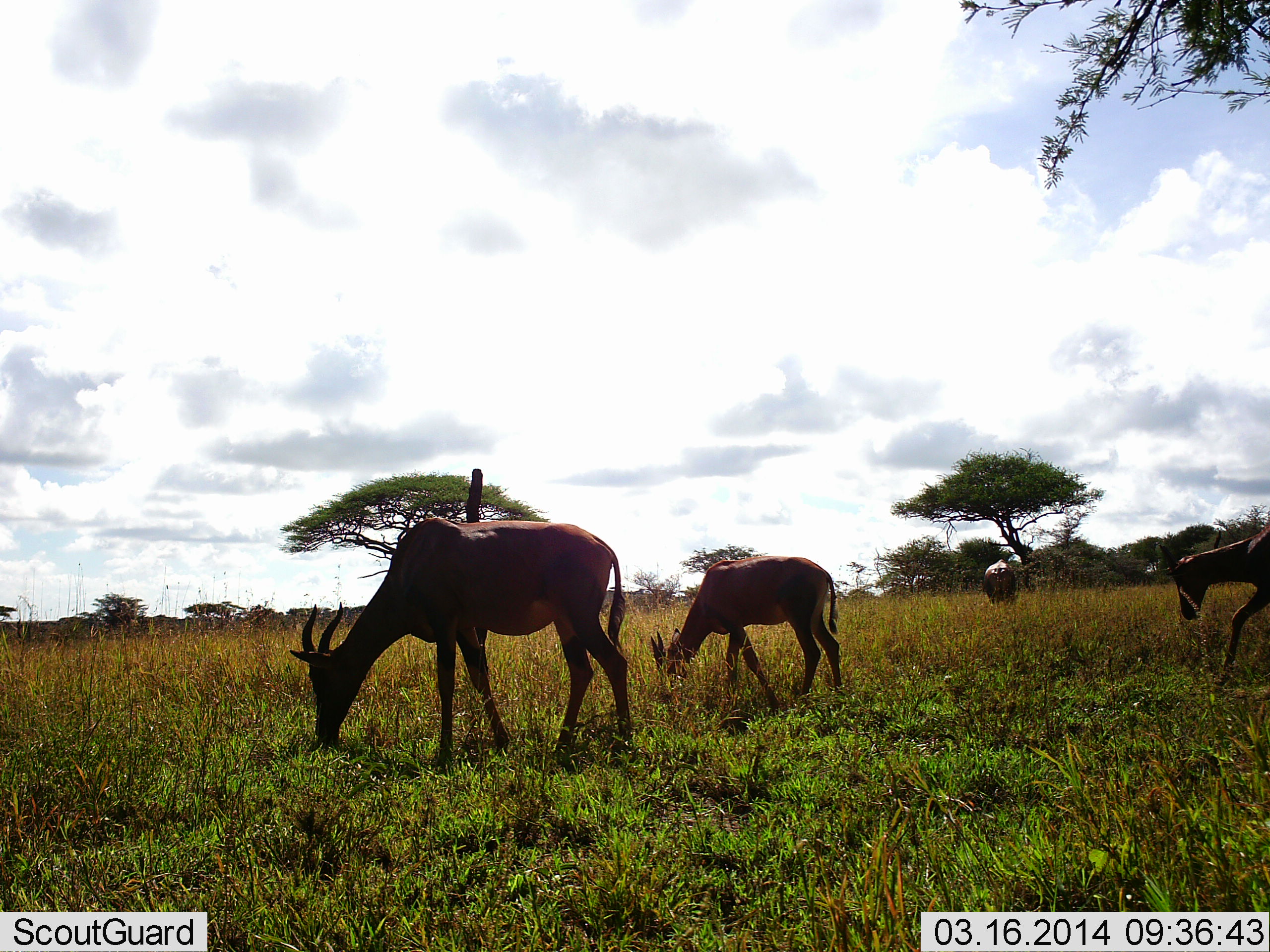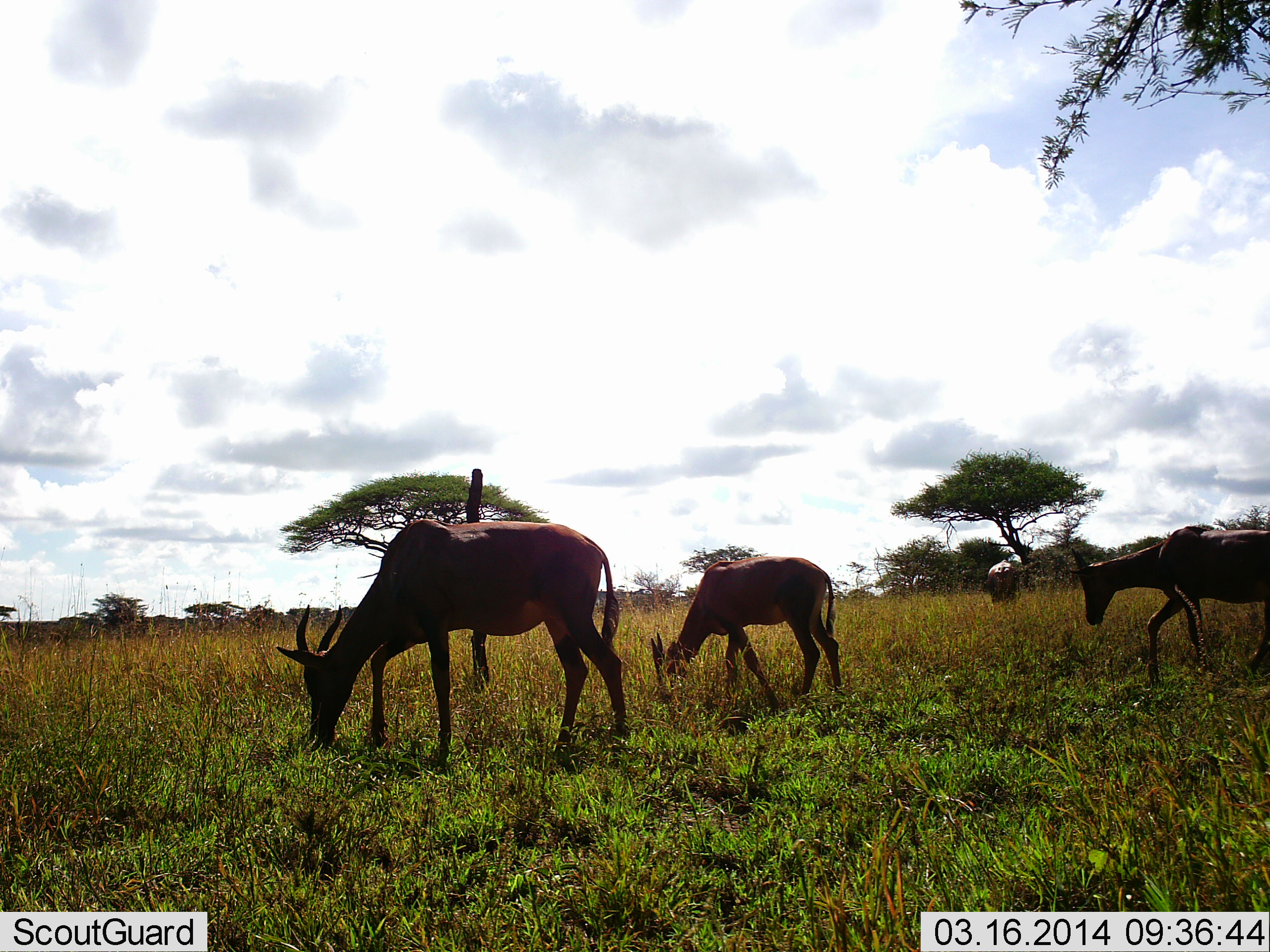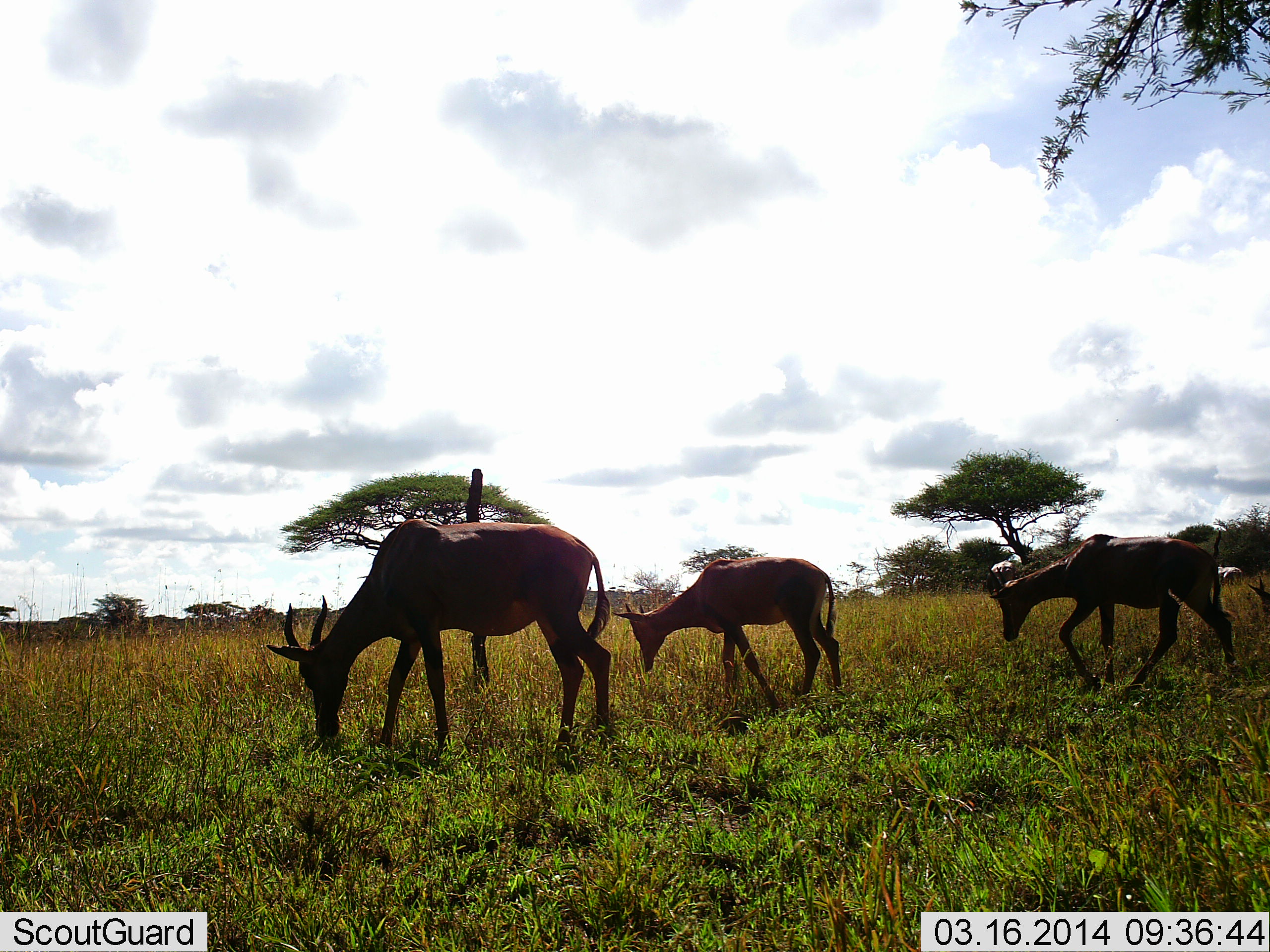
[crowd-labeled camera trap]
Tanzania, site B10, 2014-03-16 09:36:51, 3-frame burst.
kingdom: Animalia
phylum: Chordata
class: Mammalia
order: Artiodactyla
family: Bovidae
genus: Damaliscus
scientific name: Damaliscus lunatus jimela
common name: topi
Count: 4.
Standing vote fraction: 18%.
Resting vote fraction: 0%.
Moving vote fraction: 36%.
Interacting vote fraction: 0%.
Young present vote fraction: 27%.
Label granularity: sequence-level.